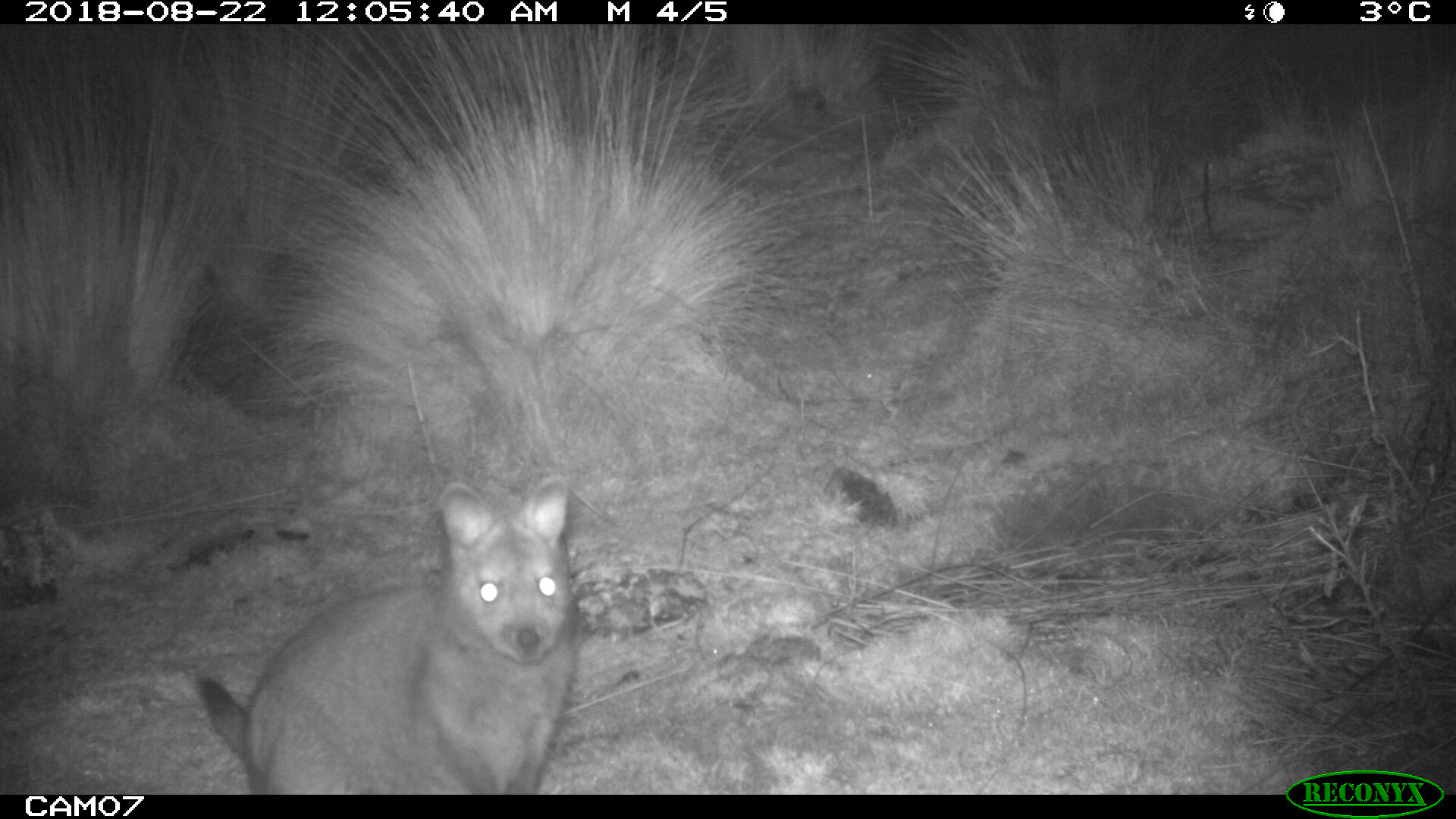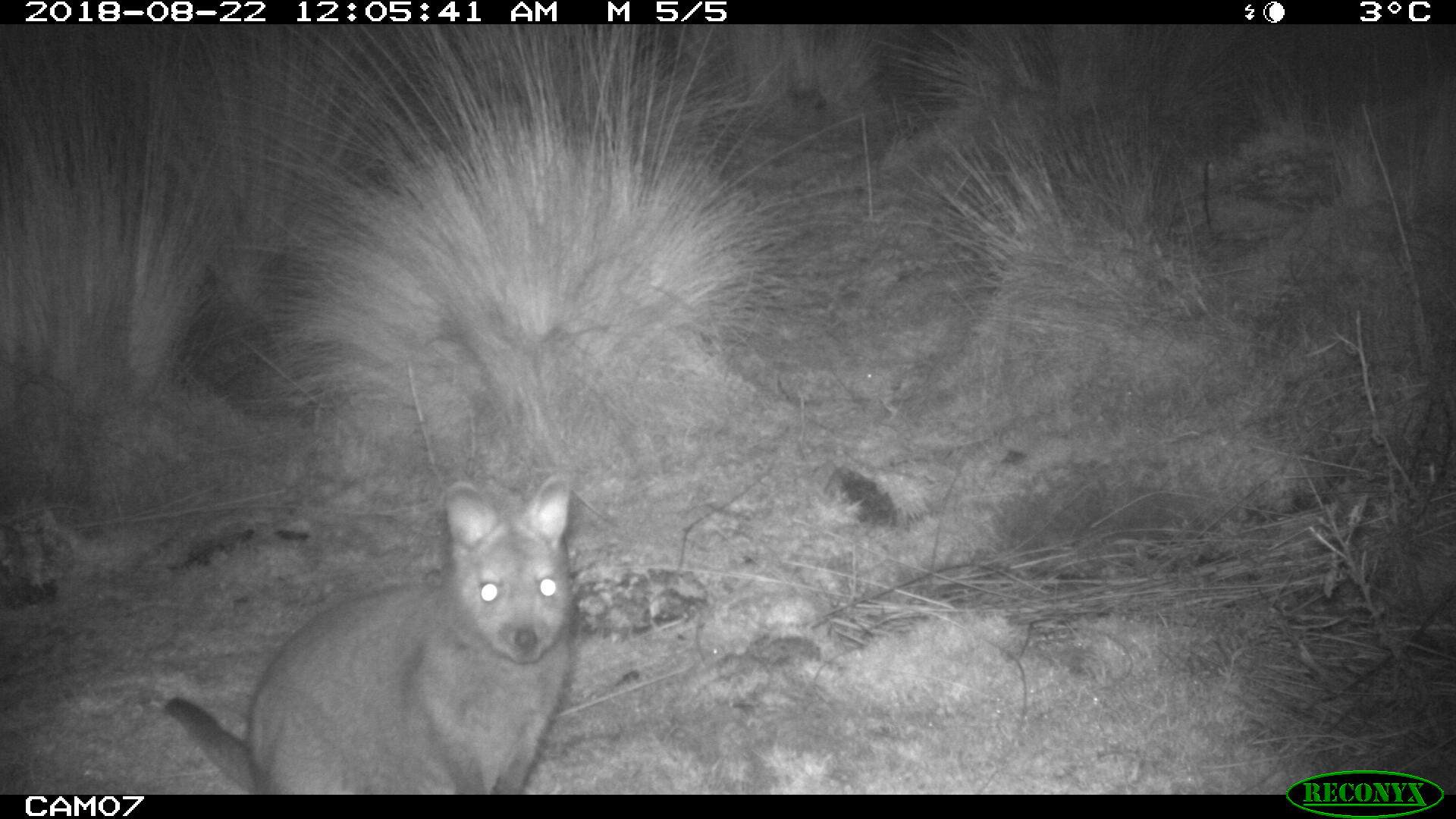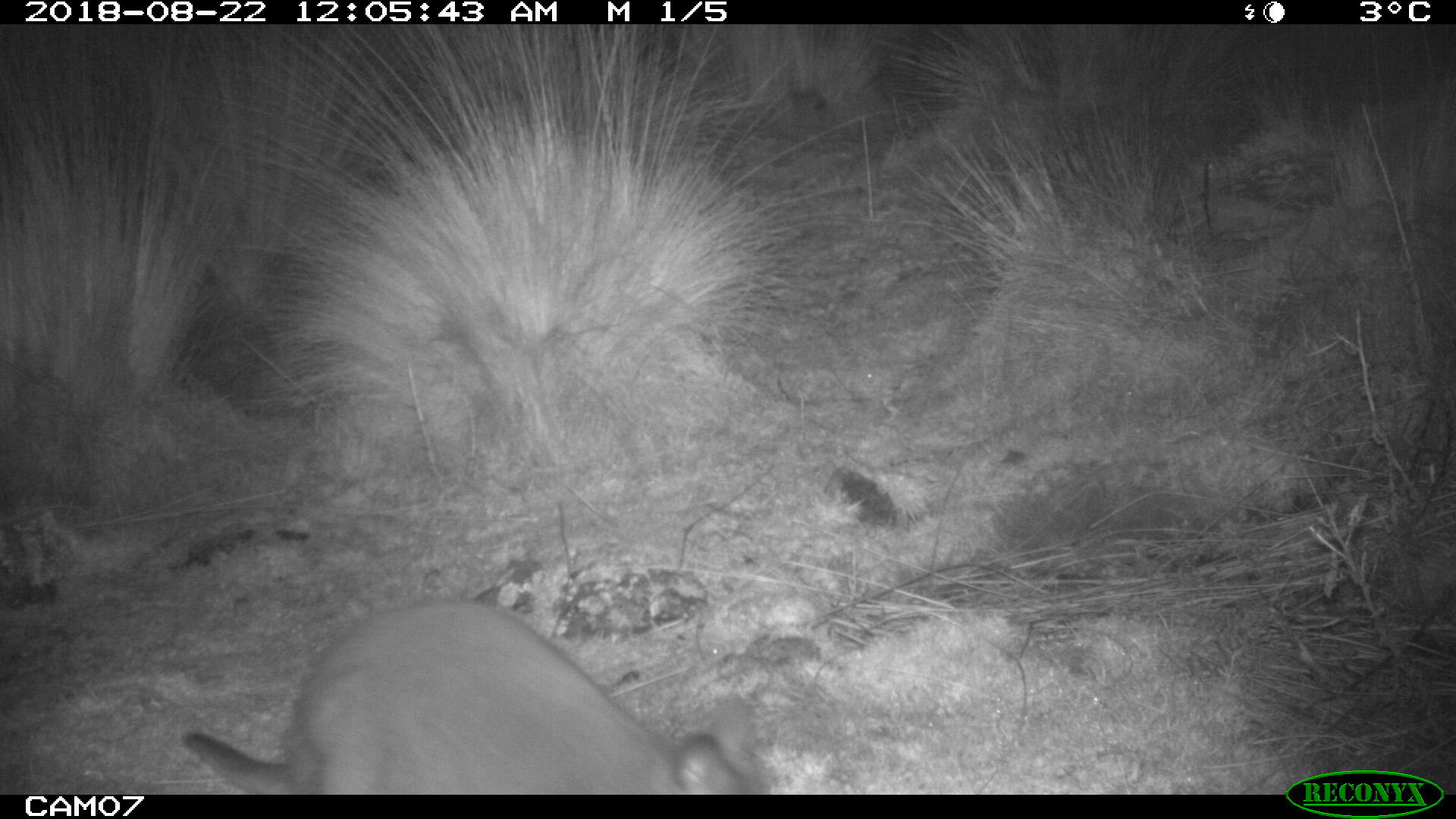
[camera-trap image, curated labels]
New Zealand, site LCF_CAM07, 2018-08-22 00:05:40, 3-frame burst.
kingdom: Animalia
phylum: Chordata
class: Mammalia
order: Diprotodontia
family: Macropodidae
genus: Notamacropus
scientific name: Notamacropus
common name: wallaby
Wallaby (Notamacropus).